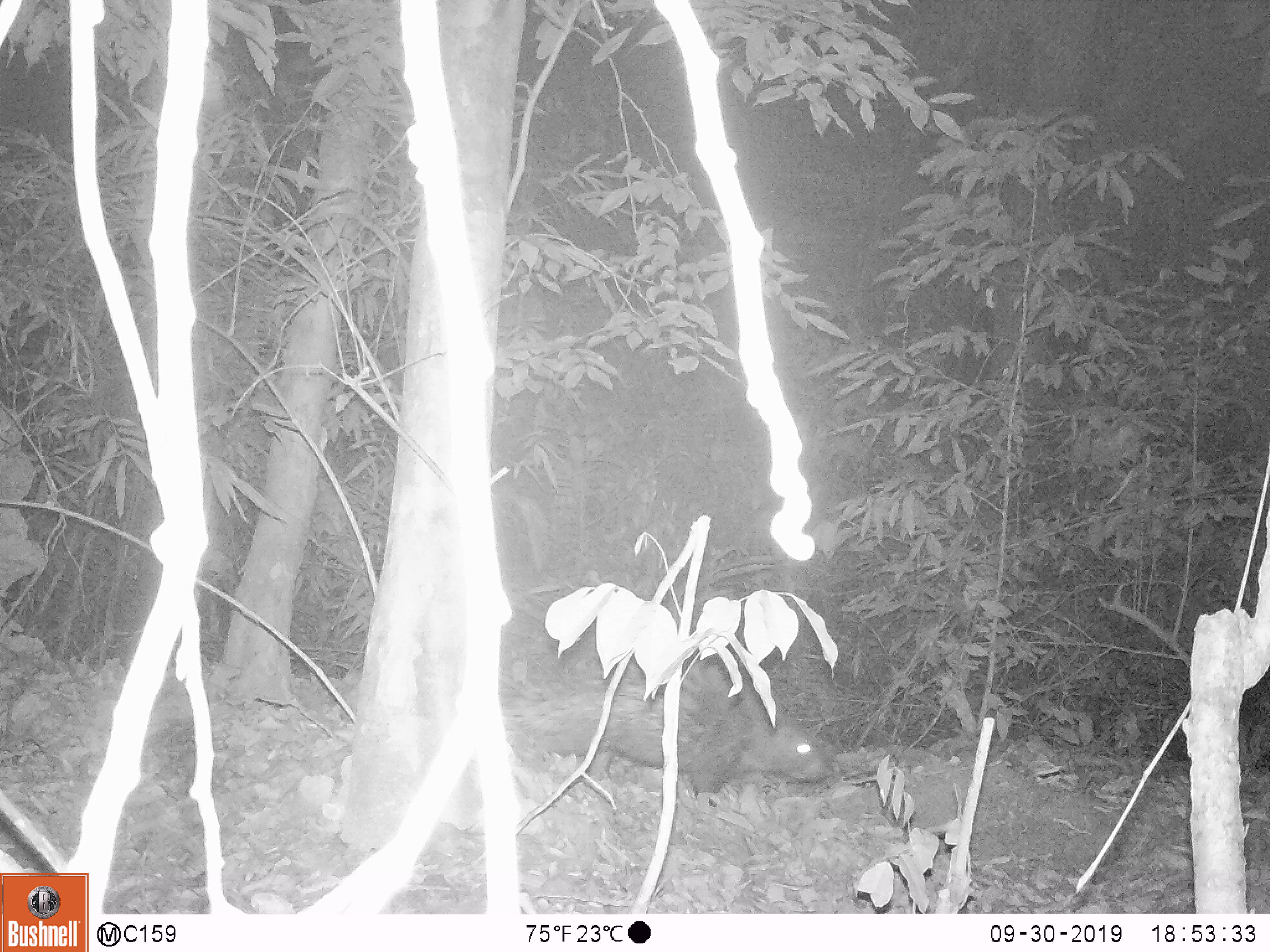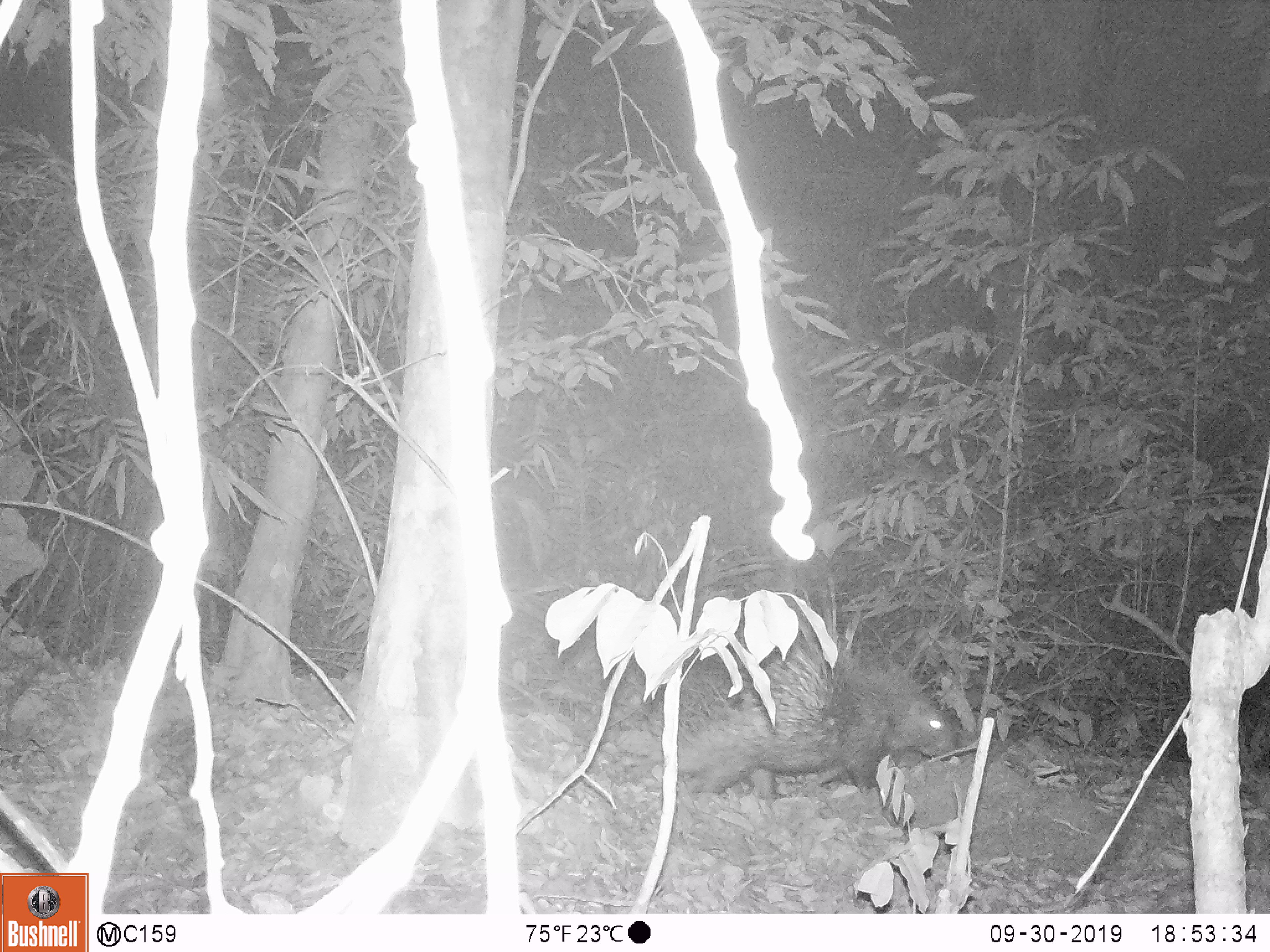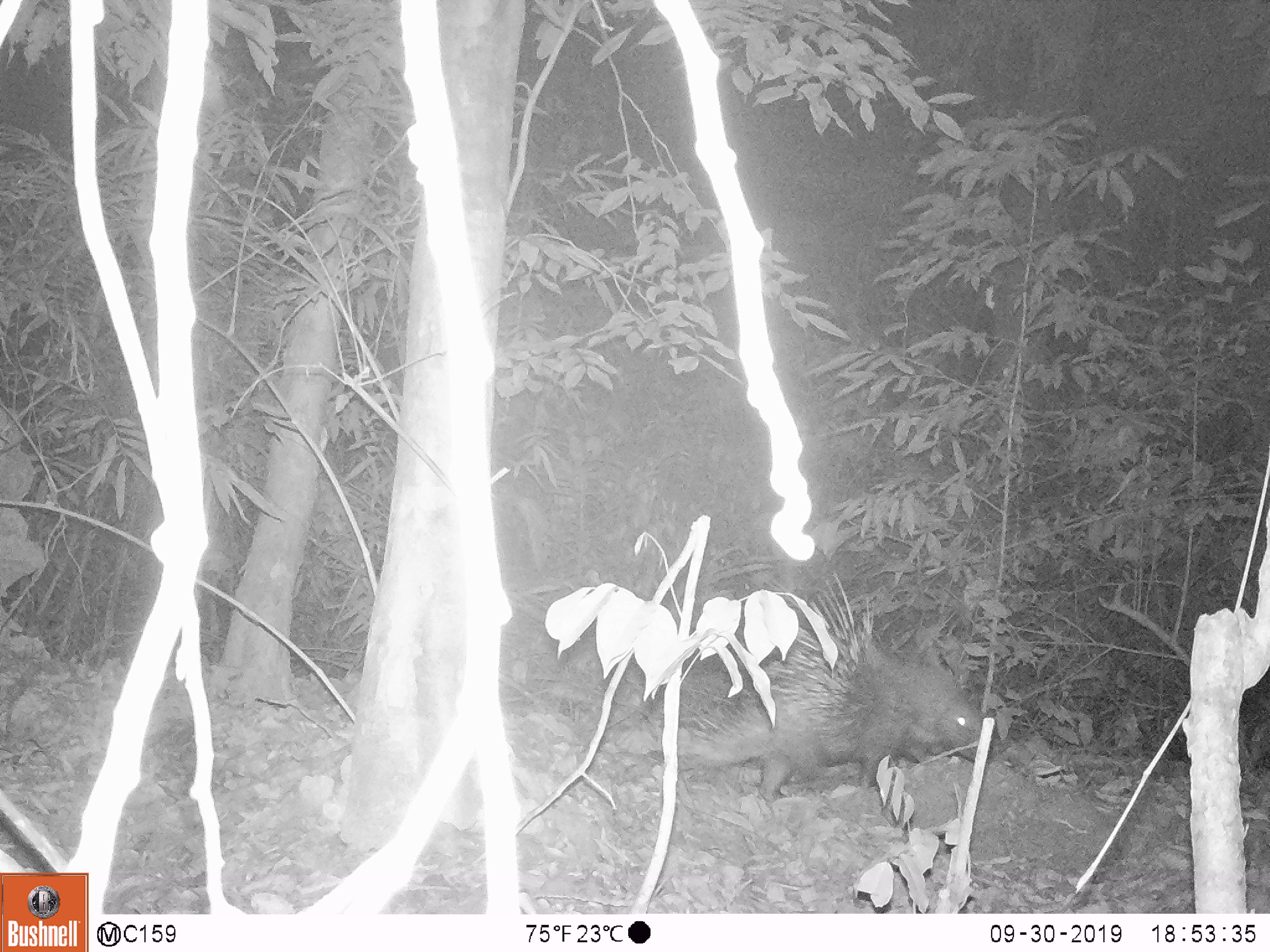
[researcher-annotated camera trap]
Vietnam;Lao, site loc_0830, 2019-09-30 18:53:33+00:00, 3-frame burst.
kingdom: Animalia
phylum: Chordata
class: Mammalia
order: Rodentia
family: Hystricidae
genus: Hystrix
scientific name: Hystrix brachyura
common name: malayan porcupine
Malayan porcupine (Hystrix brachyura). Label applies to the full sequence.